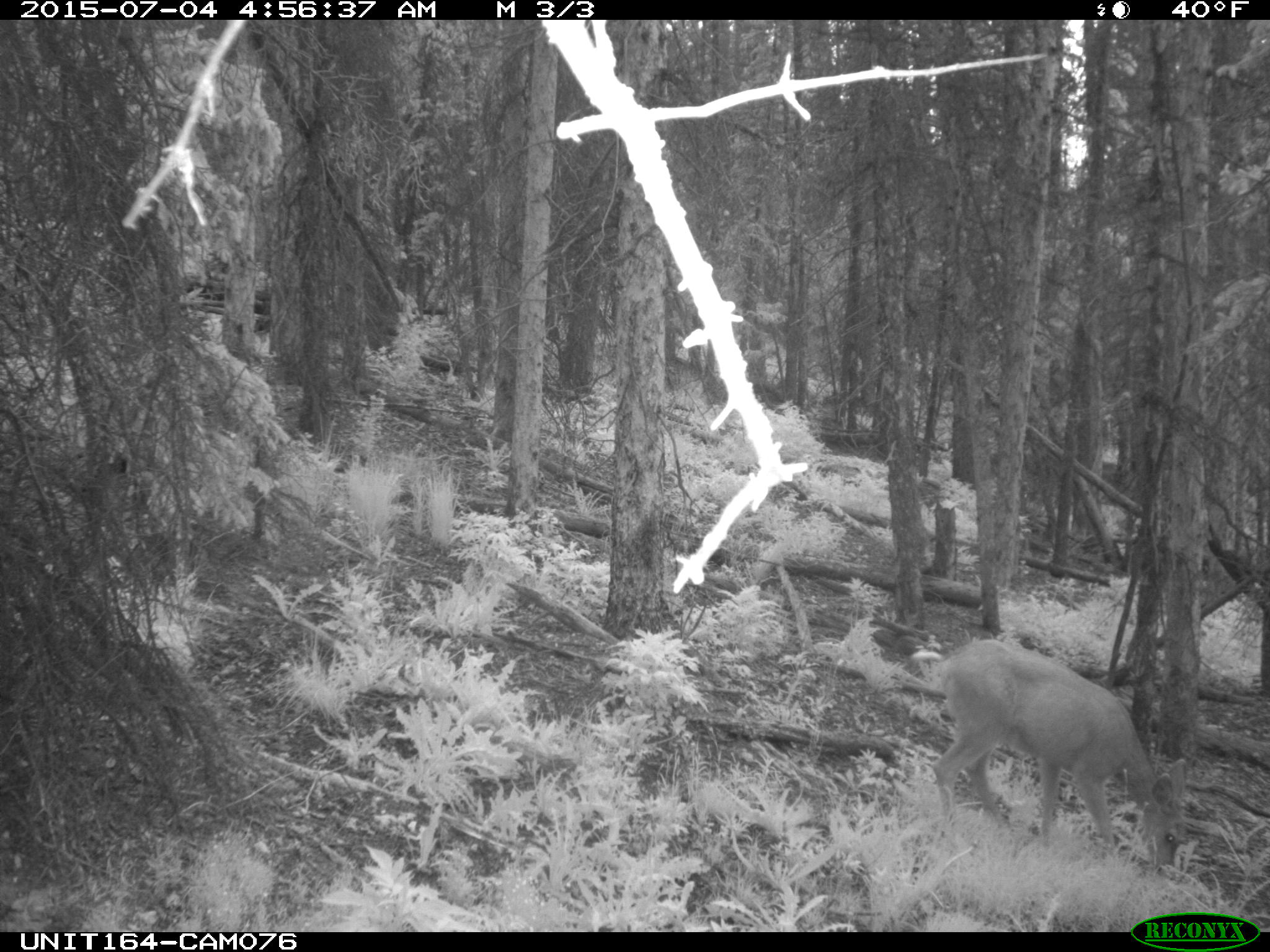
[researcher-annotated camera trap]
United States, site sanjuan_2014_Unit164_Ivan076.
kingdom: Animalia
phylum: Chordata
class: Mammalia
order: Artiodactyla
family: Cervidae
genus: Odocoileus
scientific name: Odocoileus hemionus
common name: mule deer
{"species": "Odocoileus hemionus (mule deer)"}